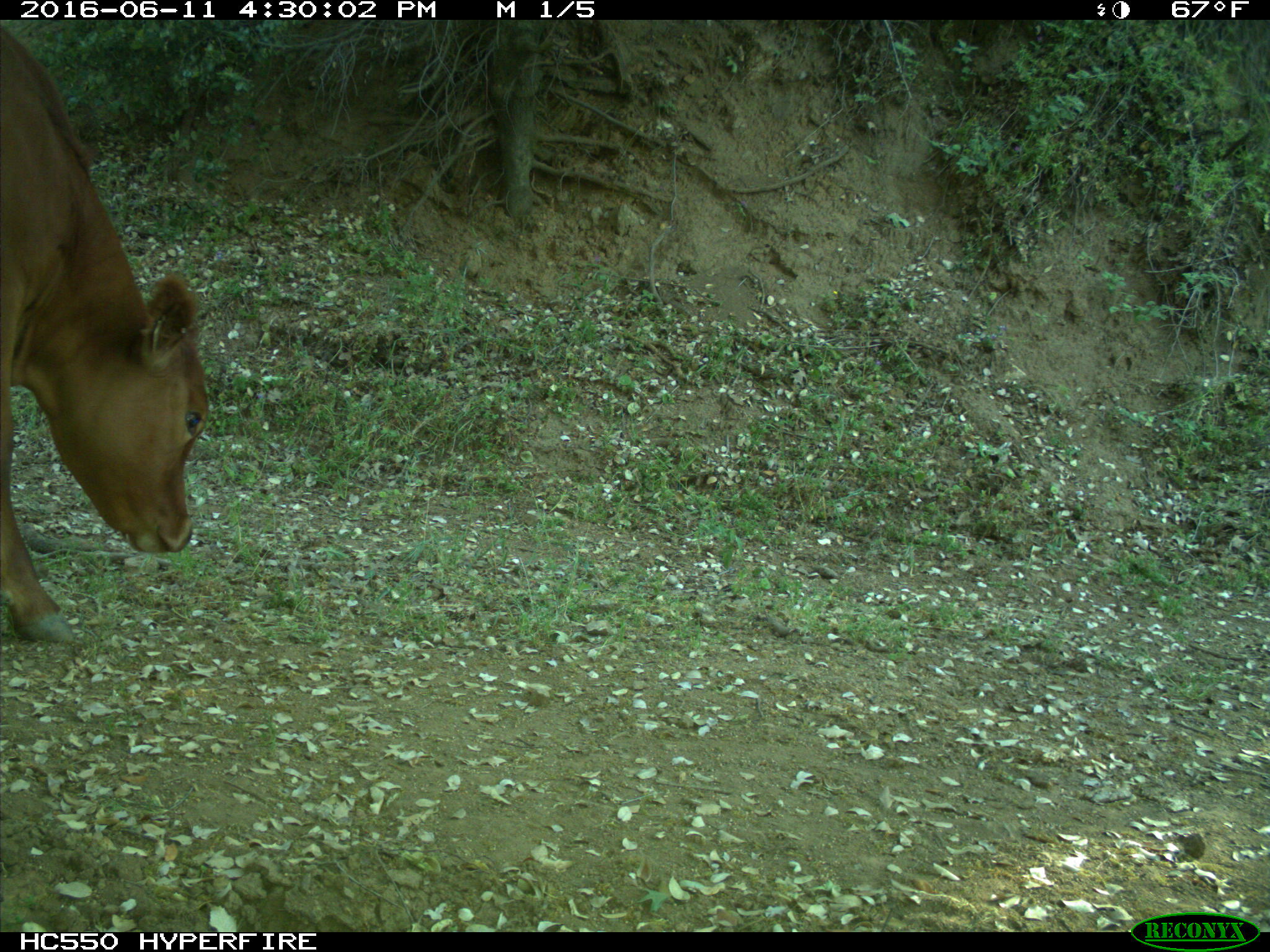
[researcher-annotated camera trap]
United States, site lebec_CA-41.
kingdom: Animalia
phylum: Chordata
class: Mammalia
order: Artiodactyla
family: Bovidae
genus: Bos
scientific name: Bos taurus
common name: domestic cow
Bos taurus (domestic cow).